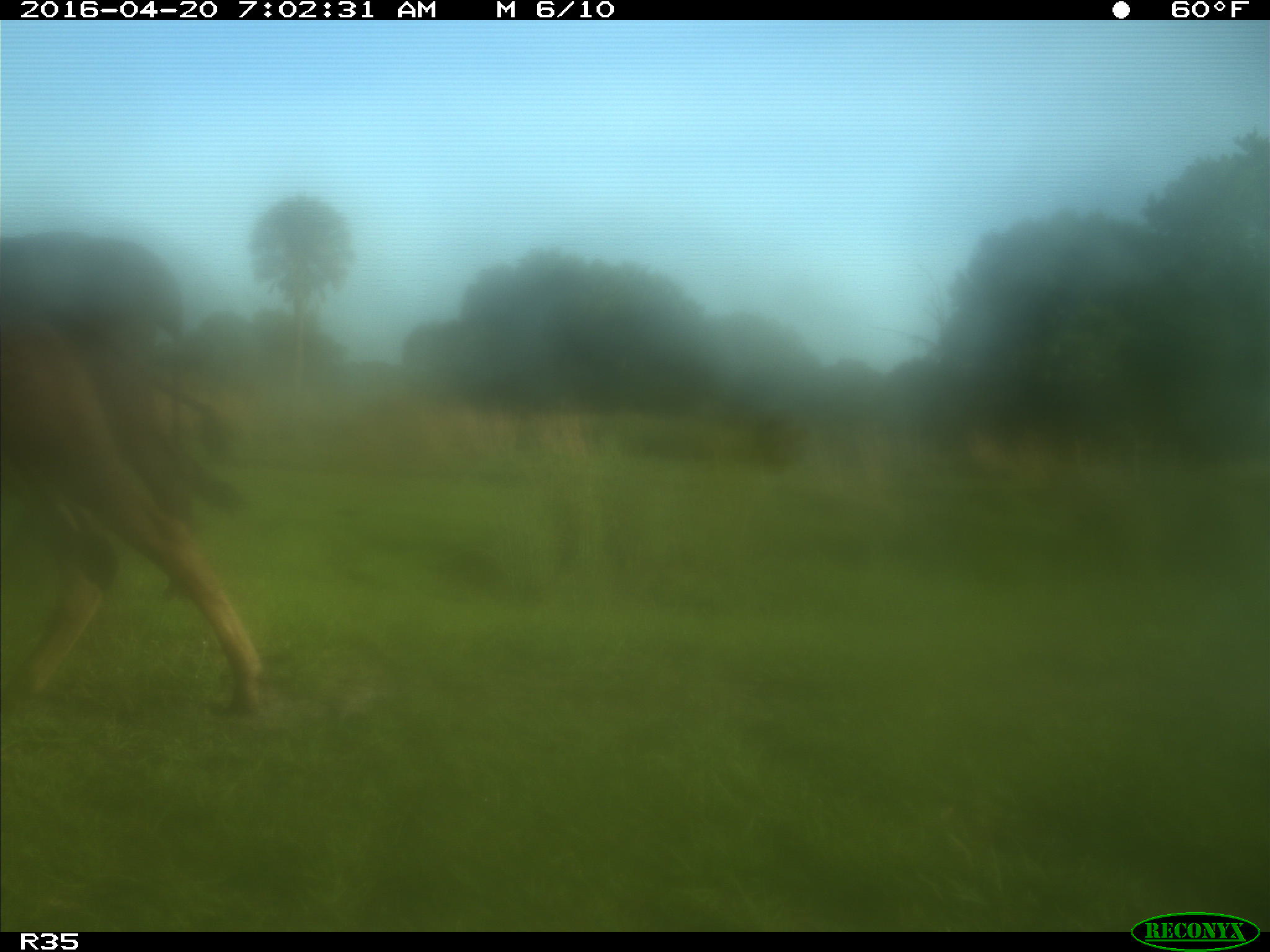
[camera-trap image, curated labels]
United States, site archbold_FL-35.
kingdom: Animalia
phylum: Chordata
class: Mammalia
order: Artiodactyla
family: Bovidae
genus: Bos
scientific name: Bos taurus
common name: domestic cow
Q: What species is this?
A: Bos taurus (domestic cow).